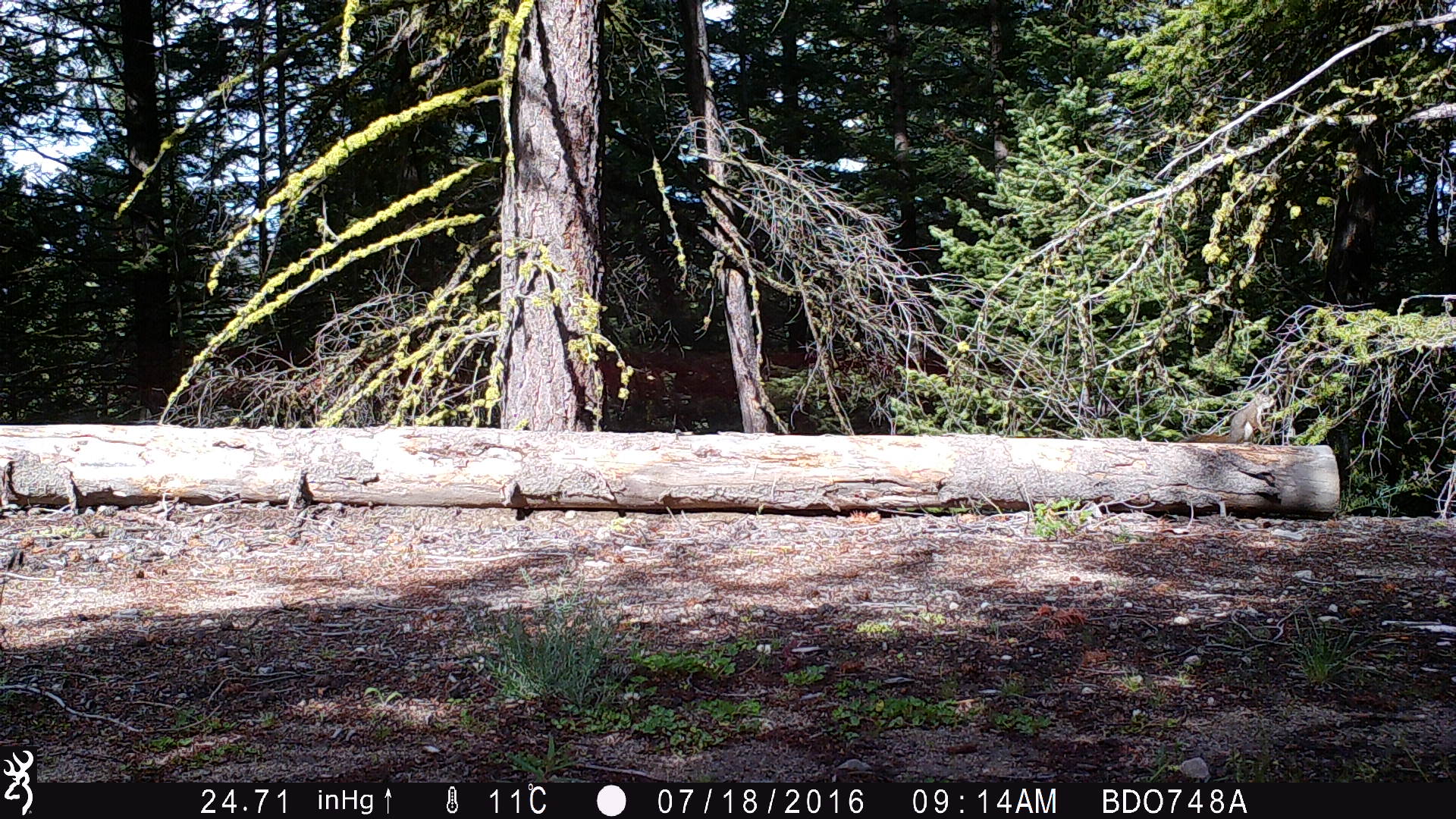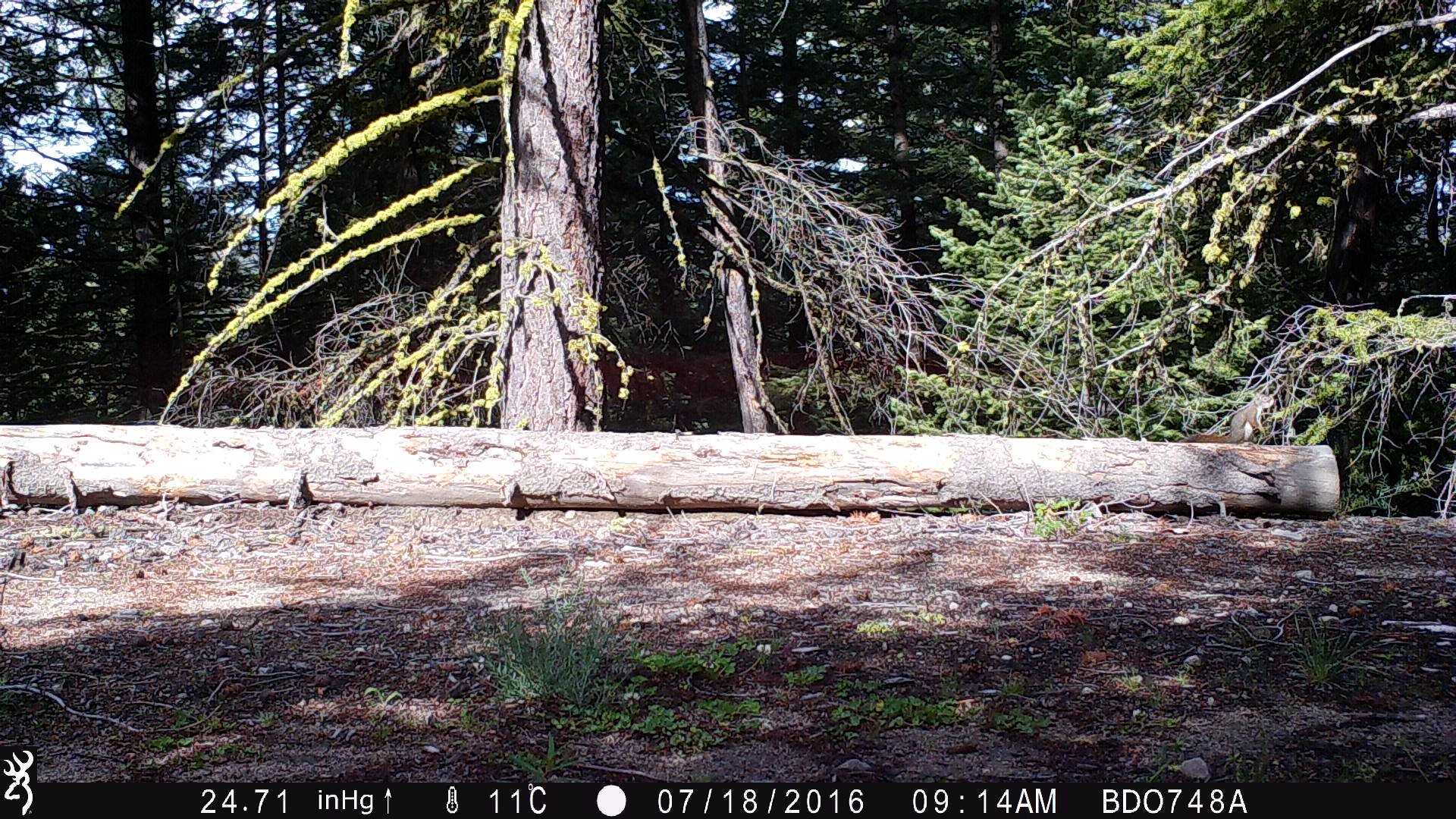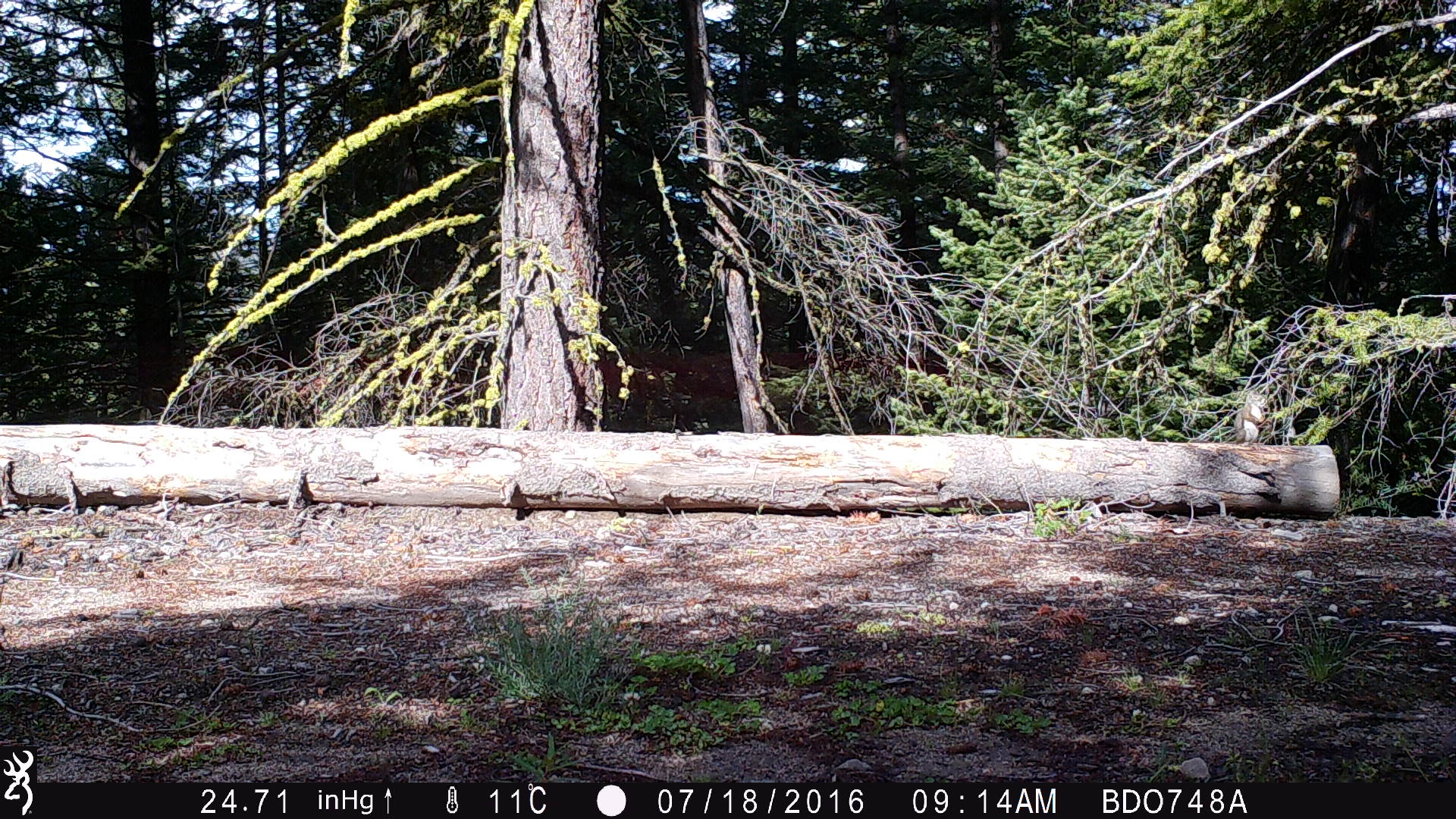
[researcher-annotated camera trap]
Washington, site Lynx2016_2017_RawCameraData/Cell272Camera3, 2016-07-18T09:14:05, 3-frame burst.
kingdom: Animalia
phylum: Chordata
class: Mammalia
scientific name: Mammalia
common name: small mammal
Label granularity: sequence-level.